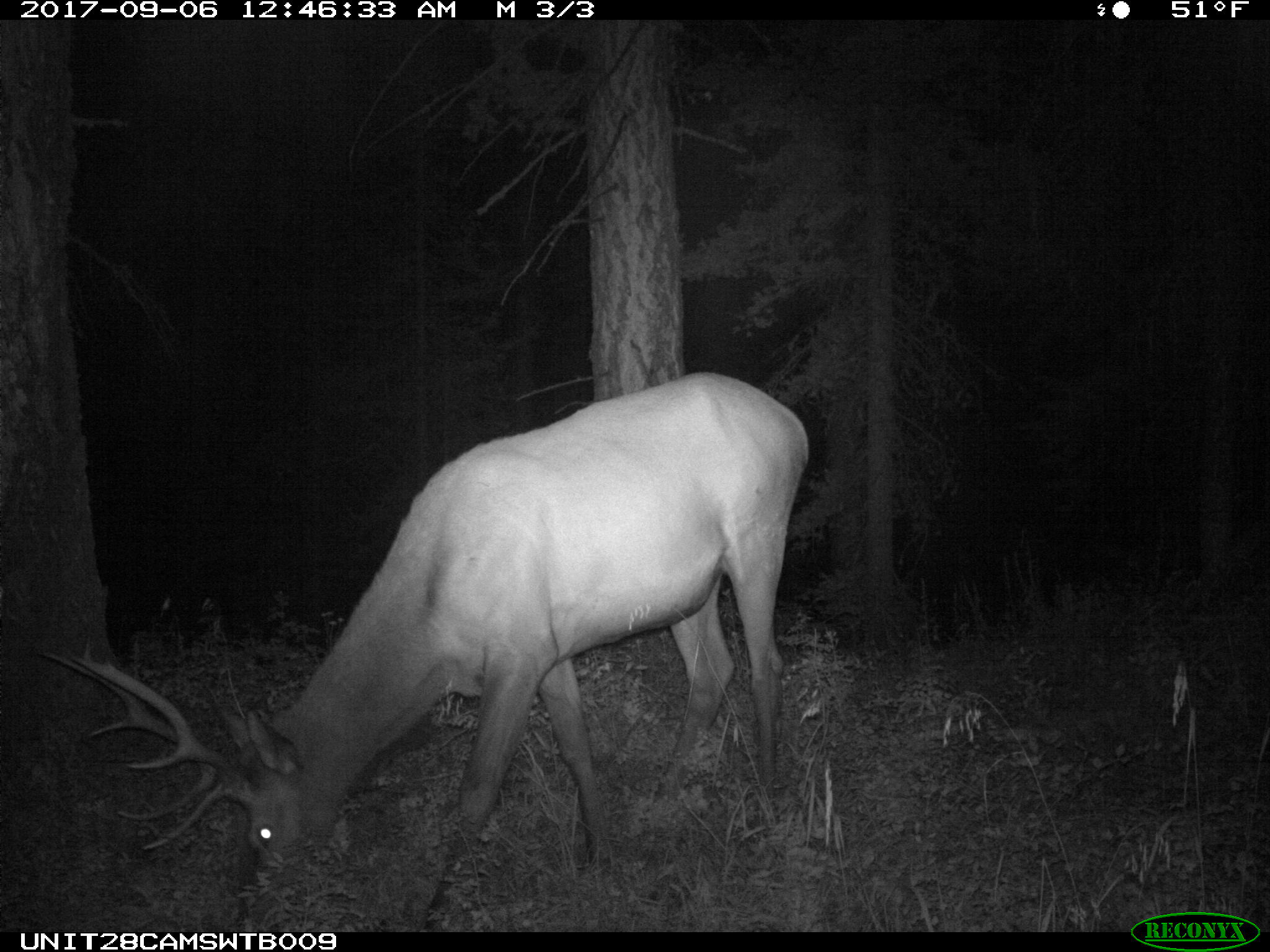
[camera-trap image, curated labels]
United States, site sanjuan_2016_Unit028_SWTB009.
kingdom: Animalia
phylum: Chordata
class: Mammalia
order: Artiodactyla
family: Cervidae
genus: Cervus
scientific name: Cervus elaphus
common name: red deer